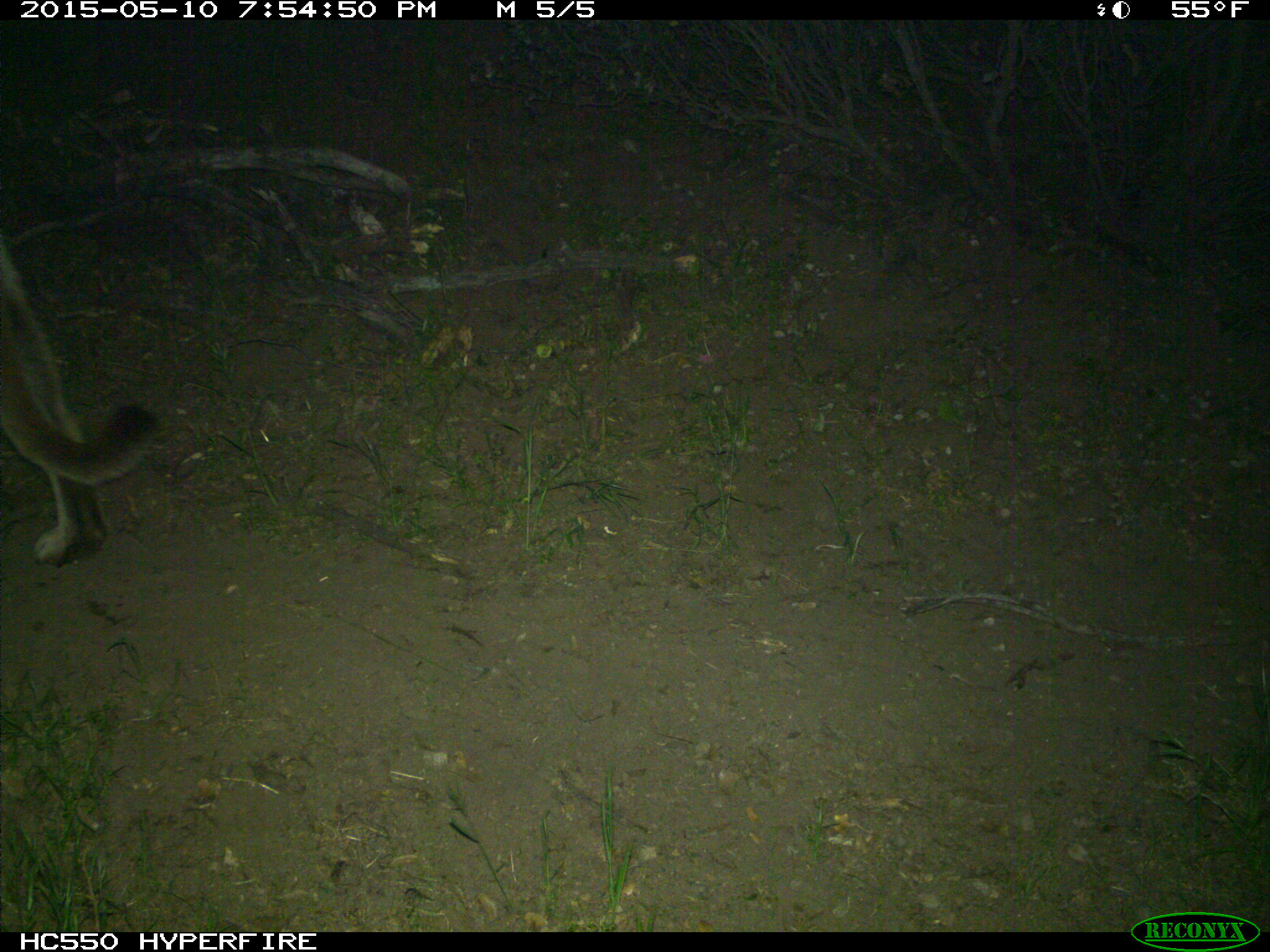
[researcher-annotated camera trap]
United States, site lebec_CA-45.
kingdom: Animalia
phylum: Chordata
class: Mammalia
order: Carnivora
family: Felidae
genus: Puma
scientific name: Puma concolor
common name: mountain lion